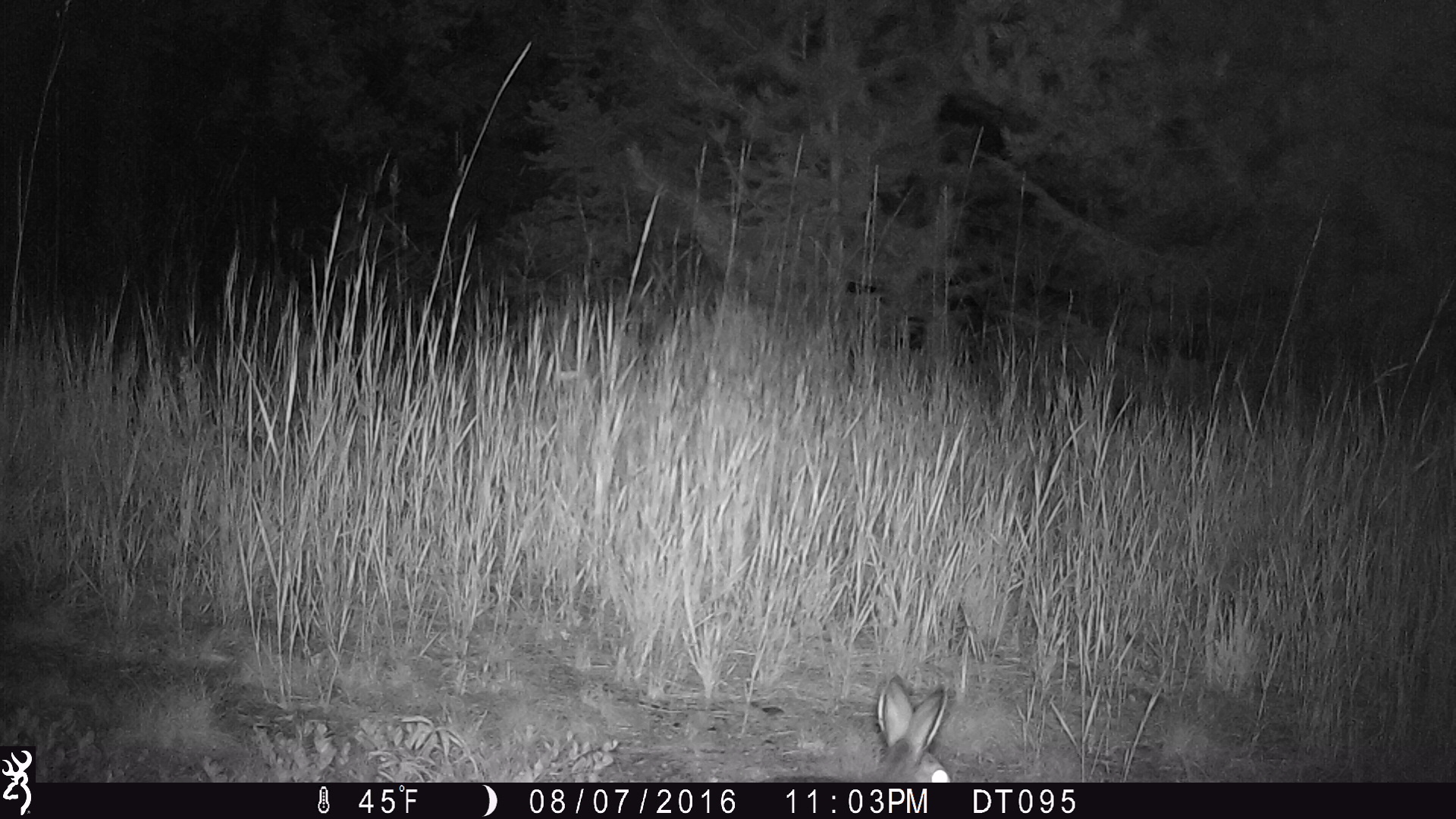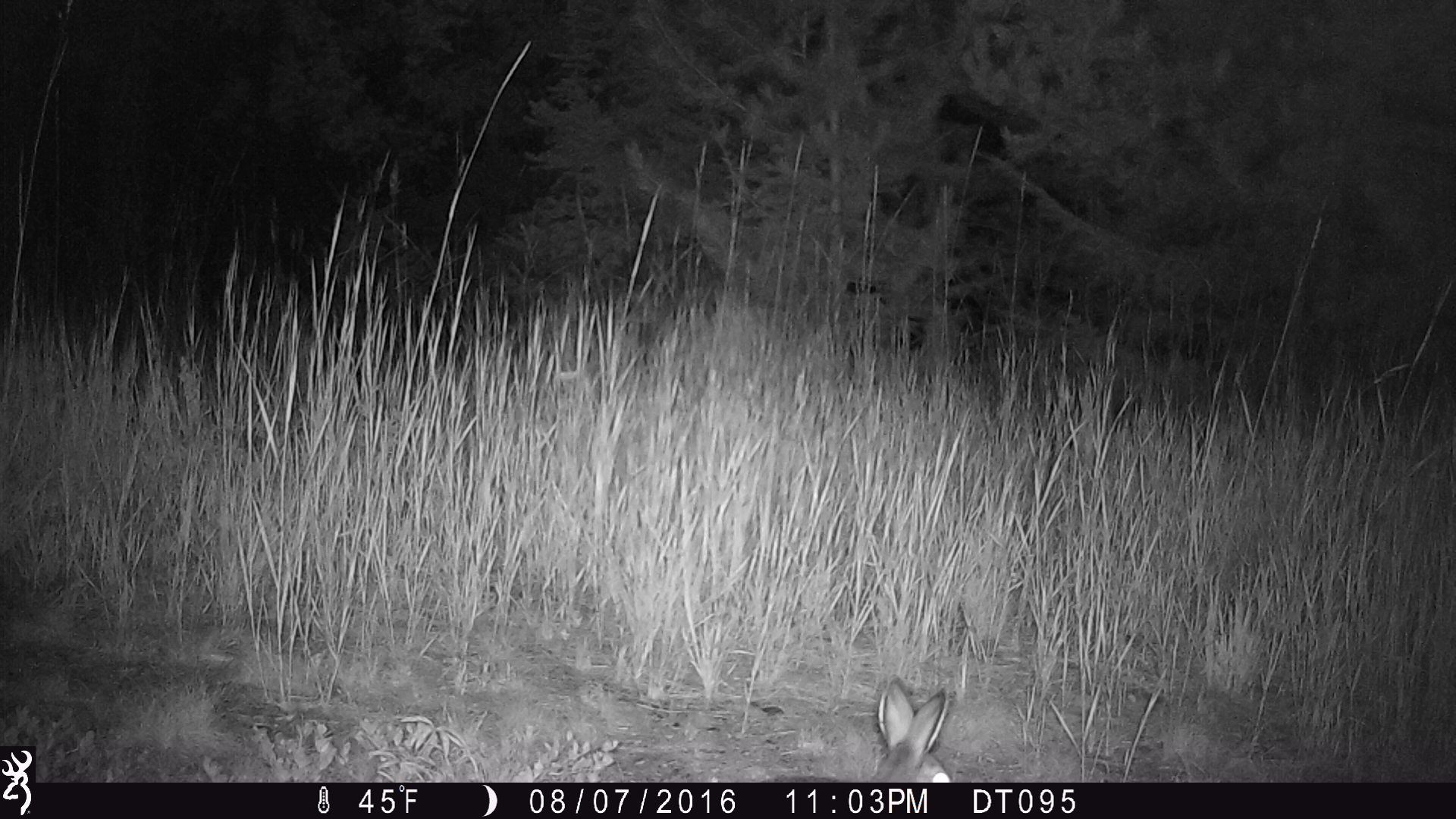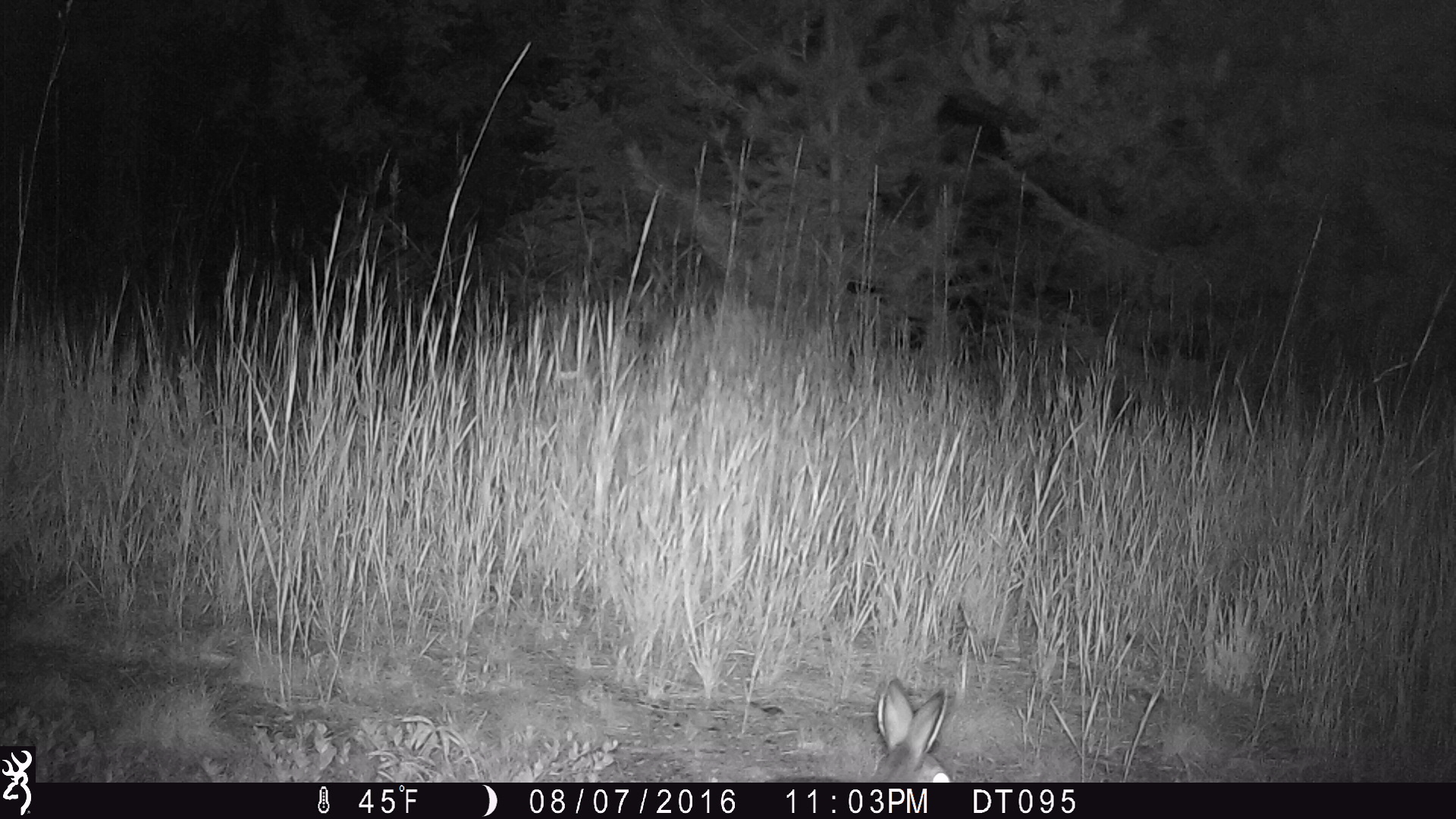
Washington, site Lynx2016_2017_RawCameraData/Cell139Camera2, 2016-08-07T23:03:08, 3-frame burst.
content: unidentified animal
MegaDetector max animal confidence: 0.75